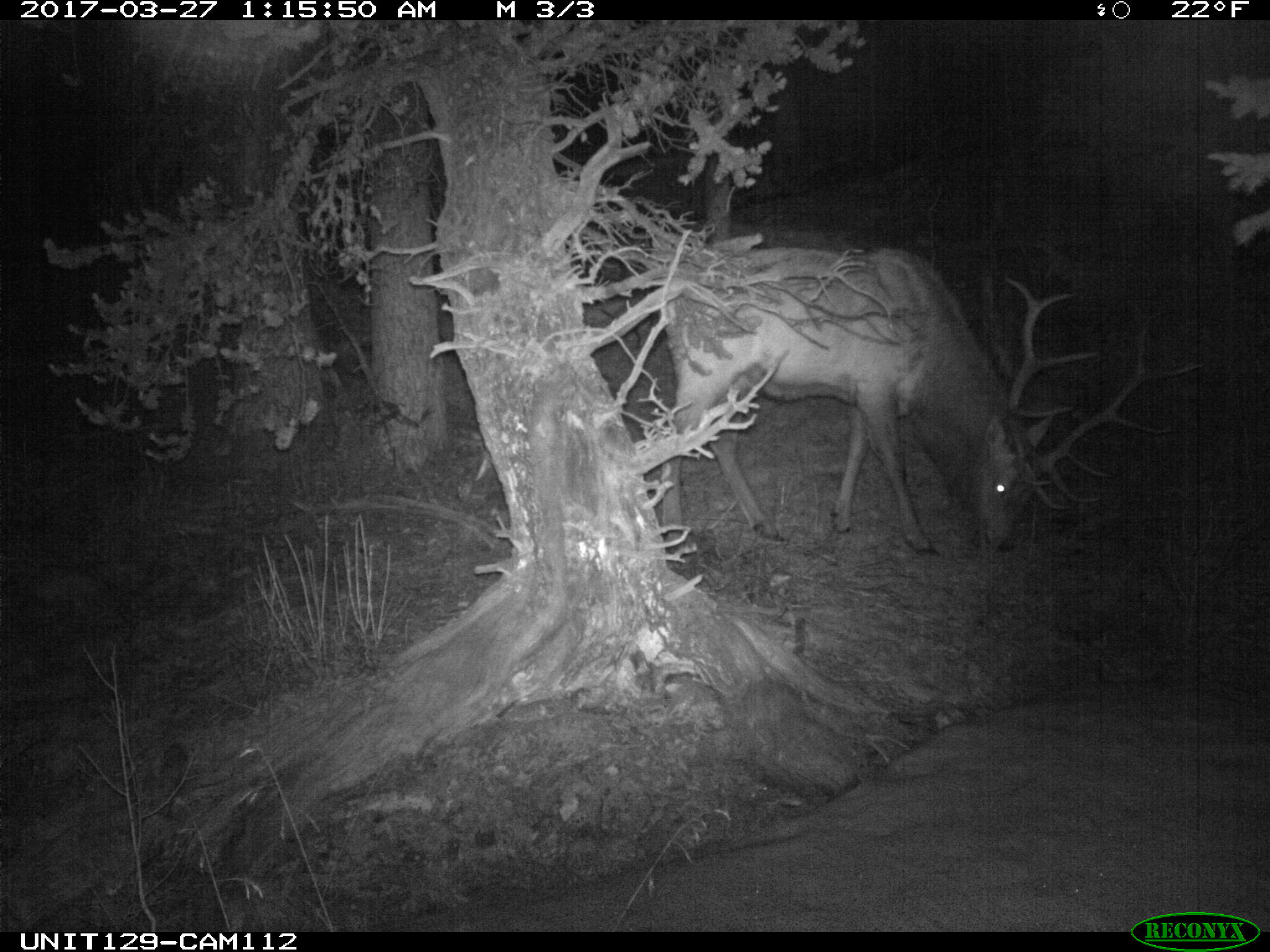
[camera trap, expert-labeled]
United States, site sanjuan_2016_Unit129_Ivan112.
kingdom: Animalia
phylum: Chordata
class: Mammalia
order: Artiodactyla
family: Cervidae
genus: Cervus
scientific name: Cervus elaphus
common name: red deer